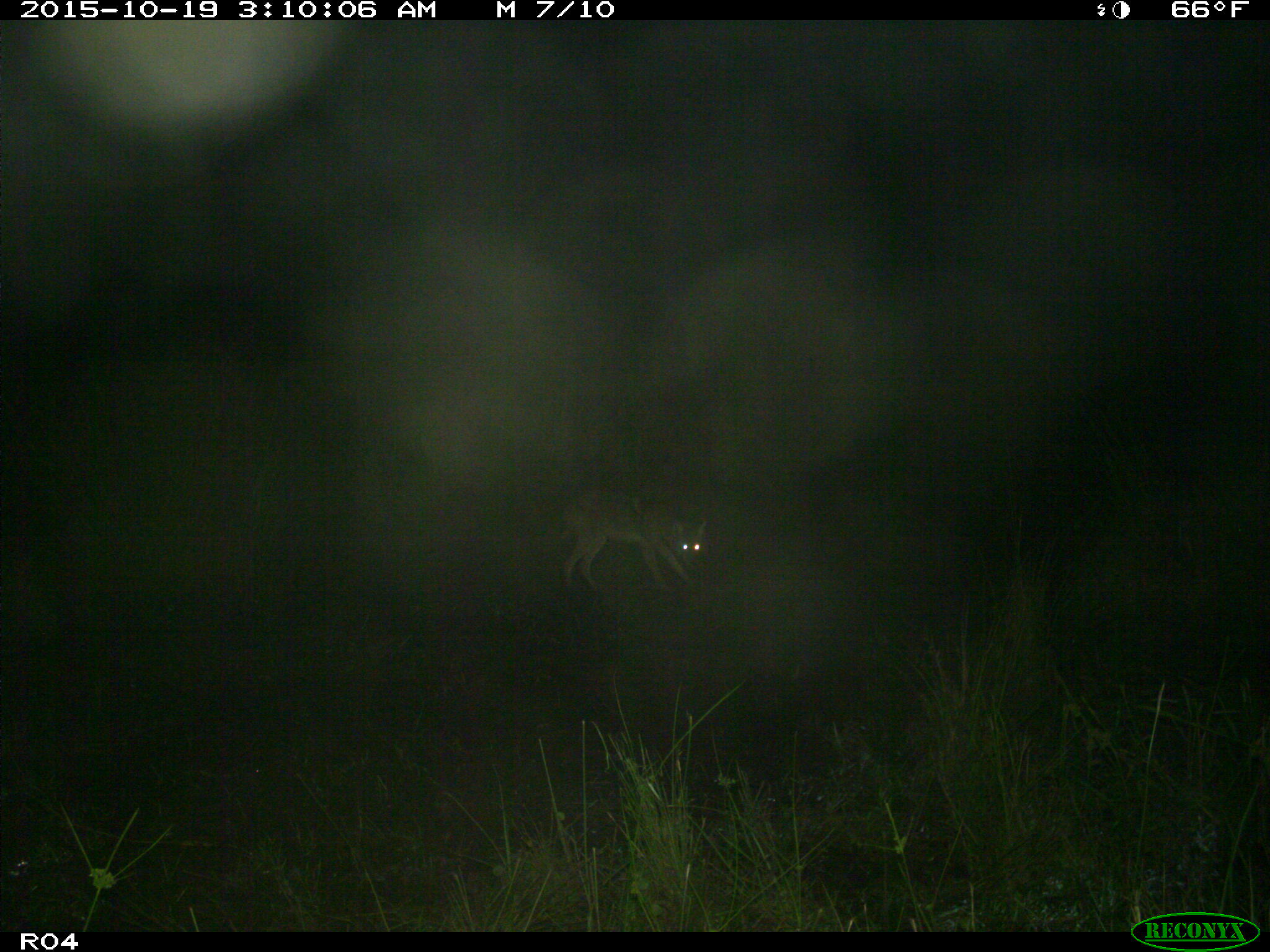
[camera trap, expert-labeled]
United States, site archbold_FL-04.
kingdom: Animalia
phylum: Chordata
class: Mammalia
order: Carnivora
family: Canidae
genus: Canis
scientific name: Canis latrans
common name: coyote